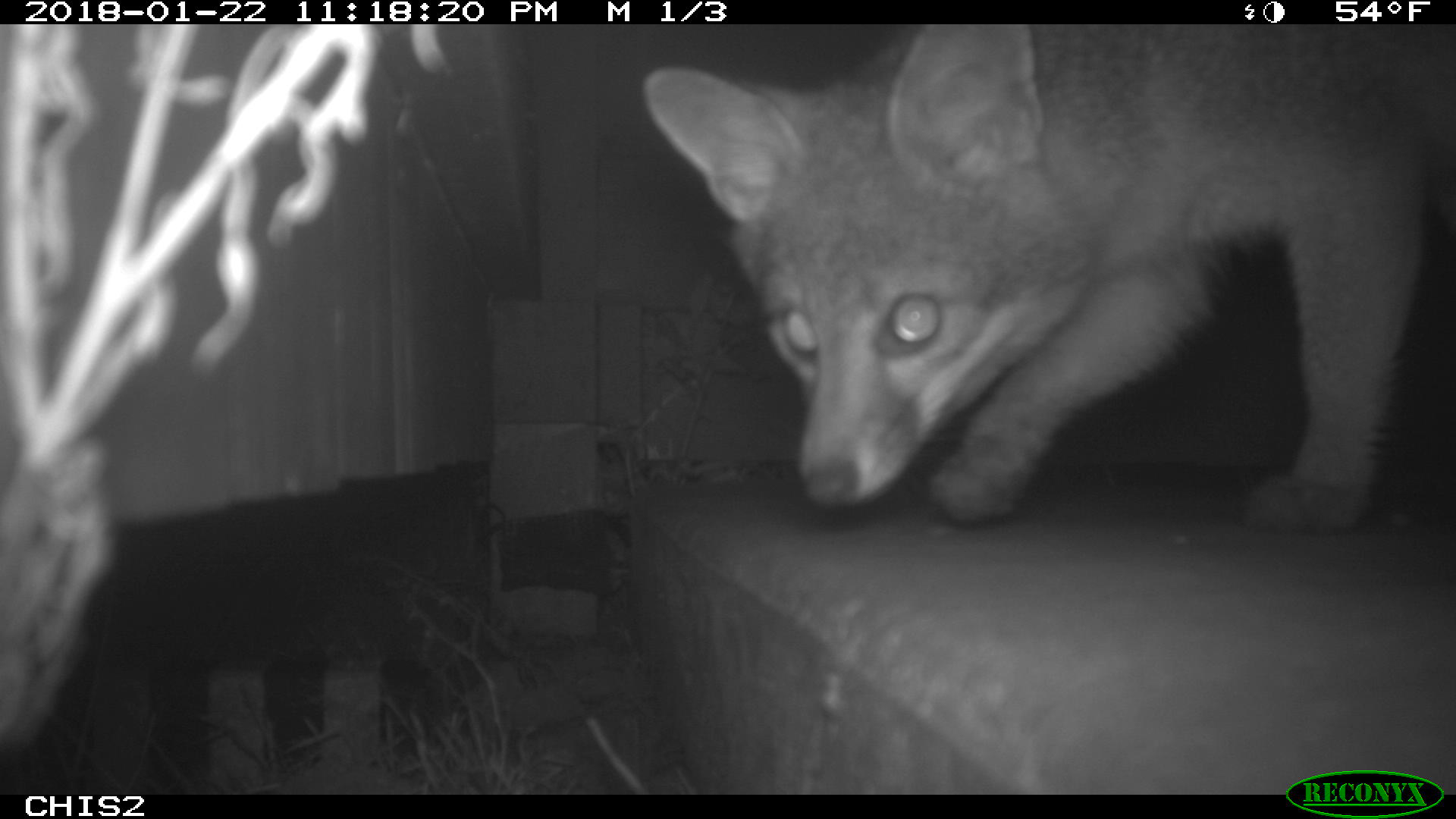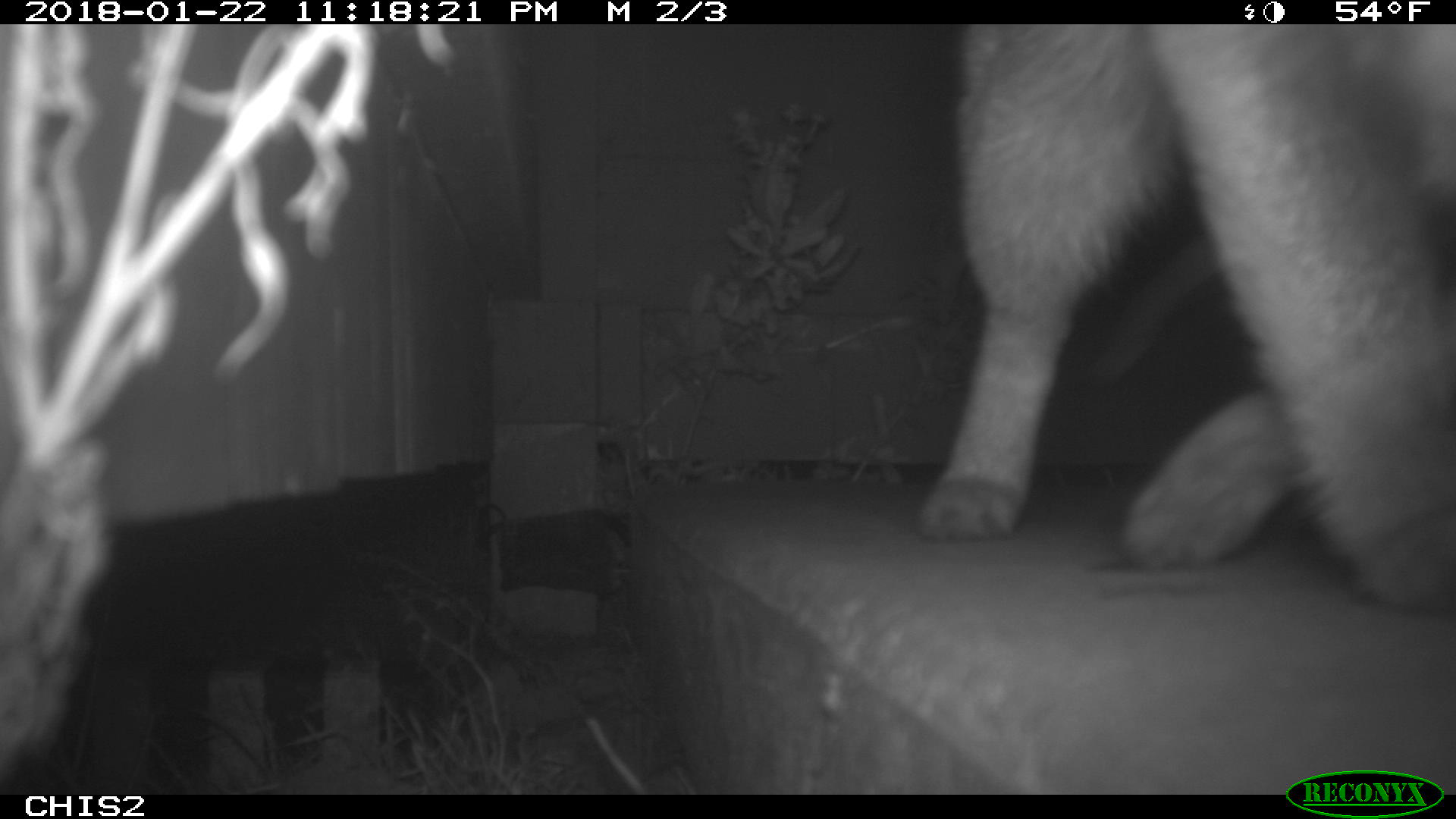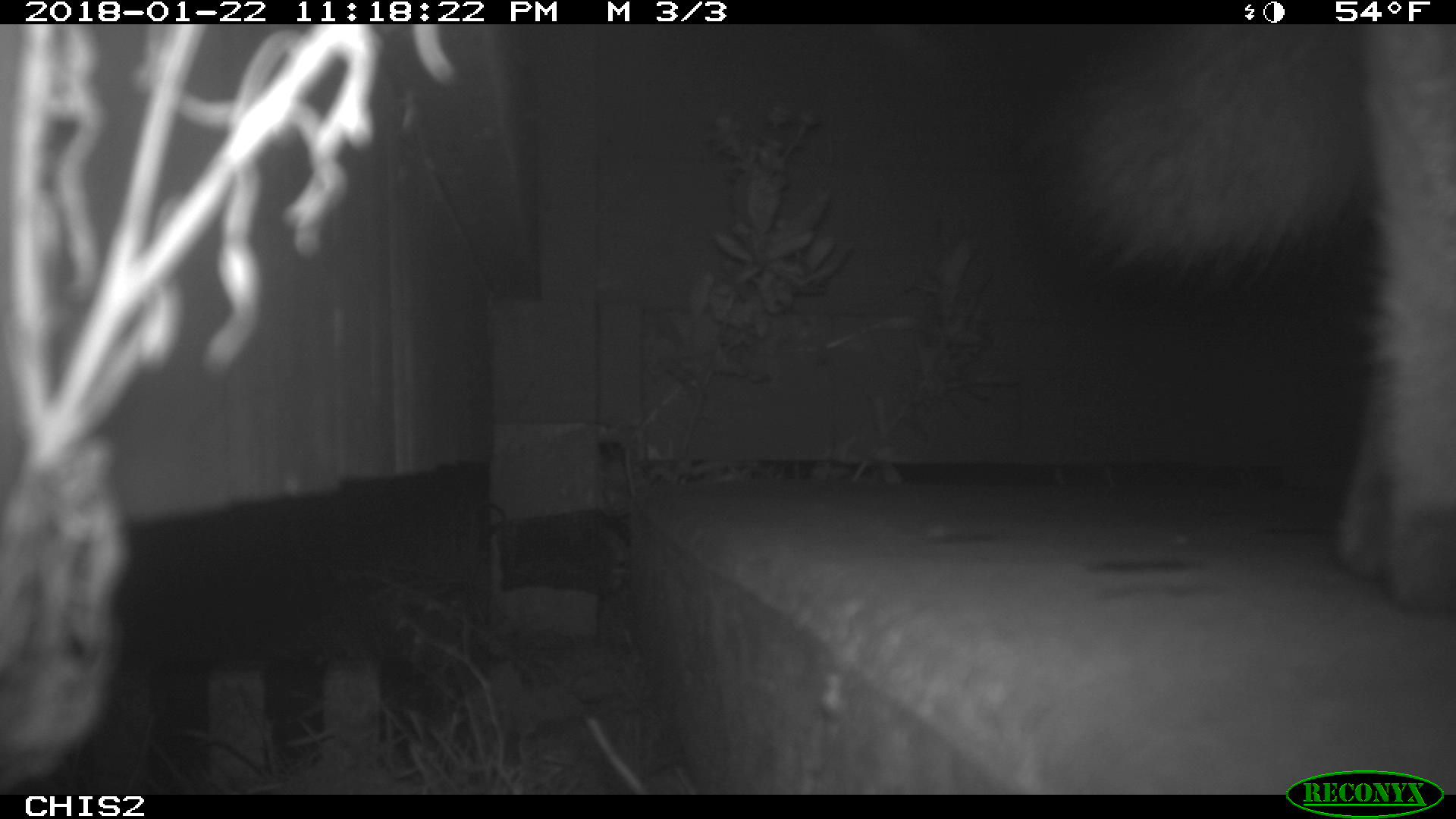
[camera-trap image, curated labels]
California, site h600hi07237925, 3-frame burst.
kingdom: Animalia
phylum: Chordata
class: Mammalia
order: Carnivora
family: Canidae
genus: Urocyon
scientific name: Urocyon littoralis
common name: island fox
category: fox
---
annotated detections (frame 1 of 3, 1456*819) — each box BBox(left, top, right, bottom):
fox: BBox(642, 22, 1455, 526)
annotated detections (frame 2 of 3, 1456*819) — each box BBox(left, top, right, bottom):
fox: BBox(916, 22, 1455, 608)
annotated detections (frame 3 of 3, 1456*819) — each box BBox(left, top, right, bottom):
fox: BBox(1059, 20, 1455, 614)